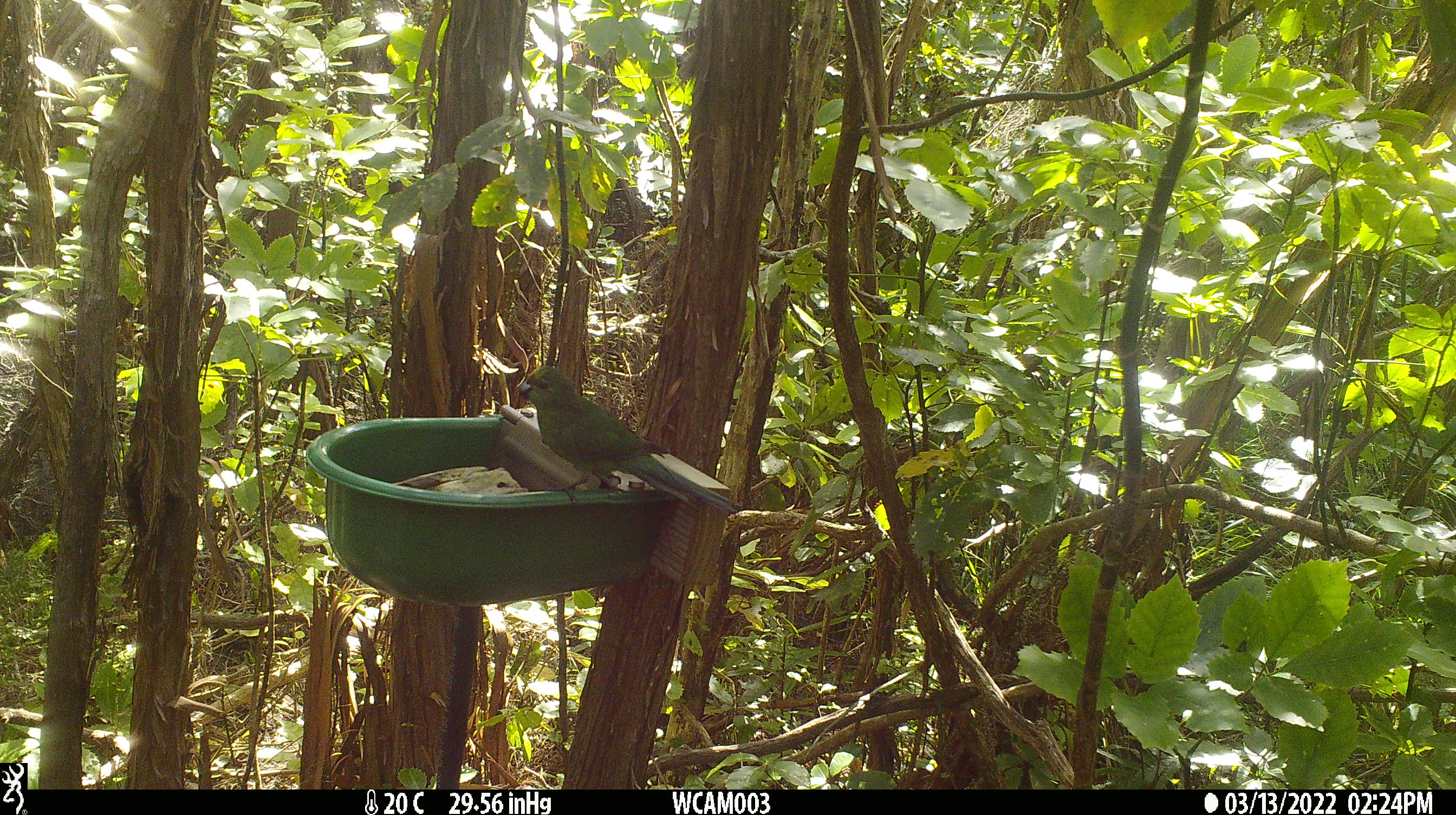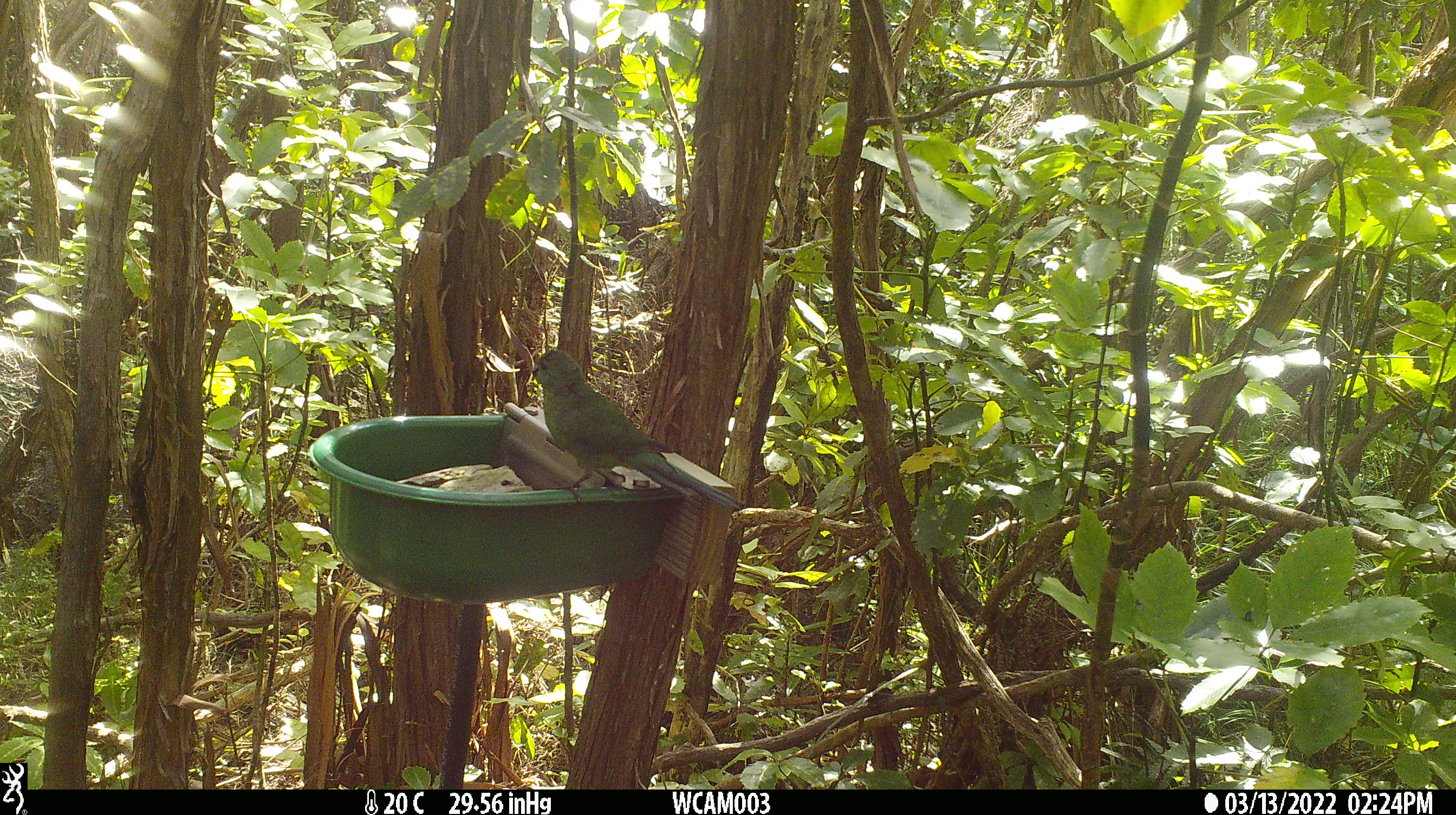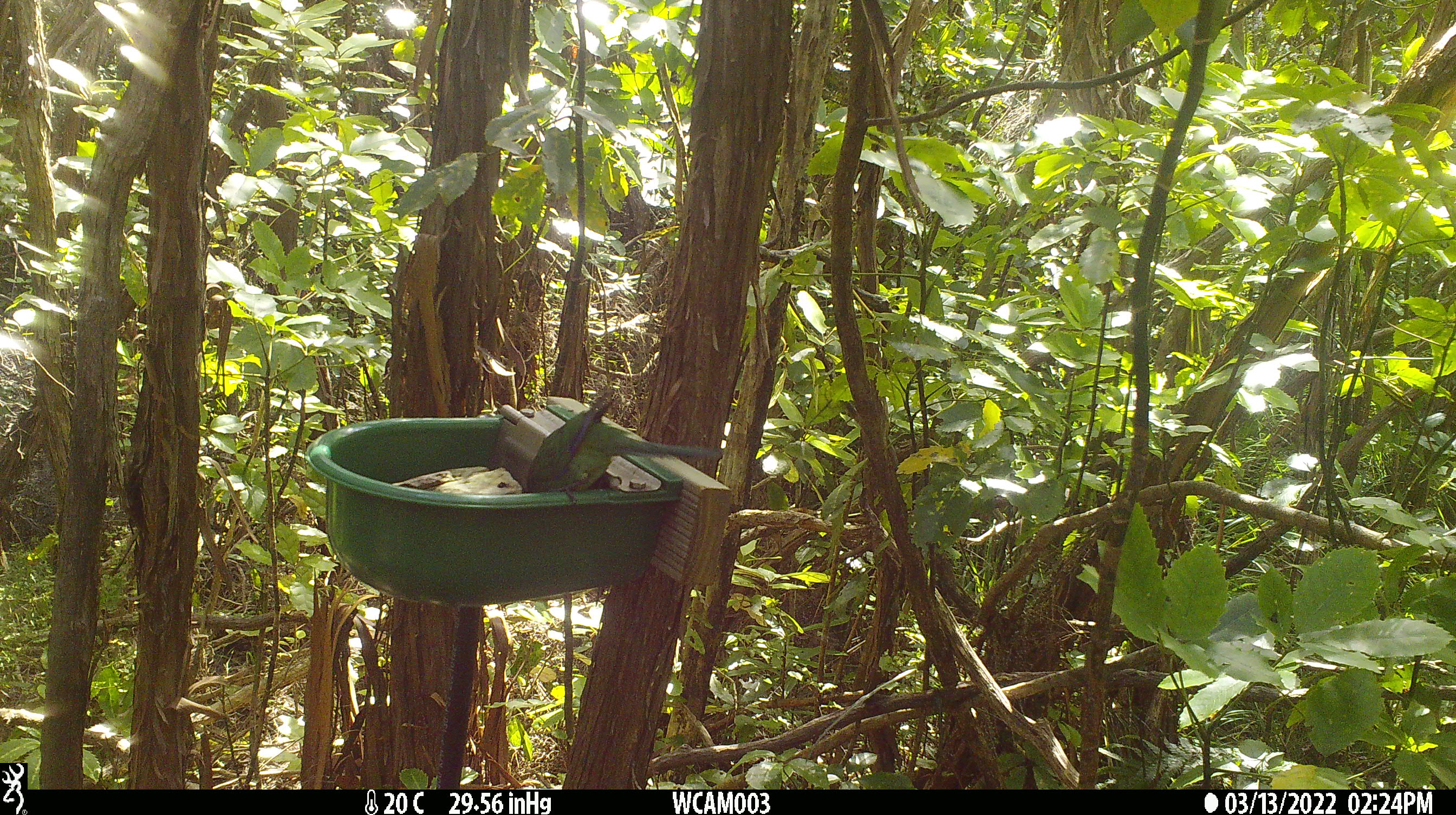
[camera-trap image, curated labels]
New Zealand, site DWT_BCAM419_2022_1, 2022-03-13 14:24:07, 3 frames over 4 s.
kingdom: Animalia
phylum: Chordata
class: Aves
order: Psittaciformes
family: Psittaculidae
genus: Cyanoramphus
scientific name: Cyanoramphus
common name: parakeet